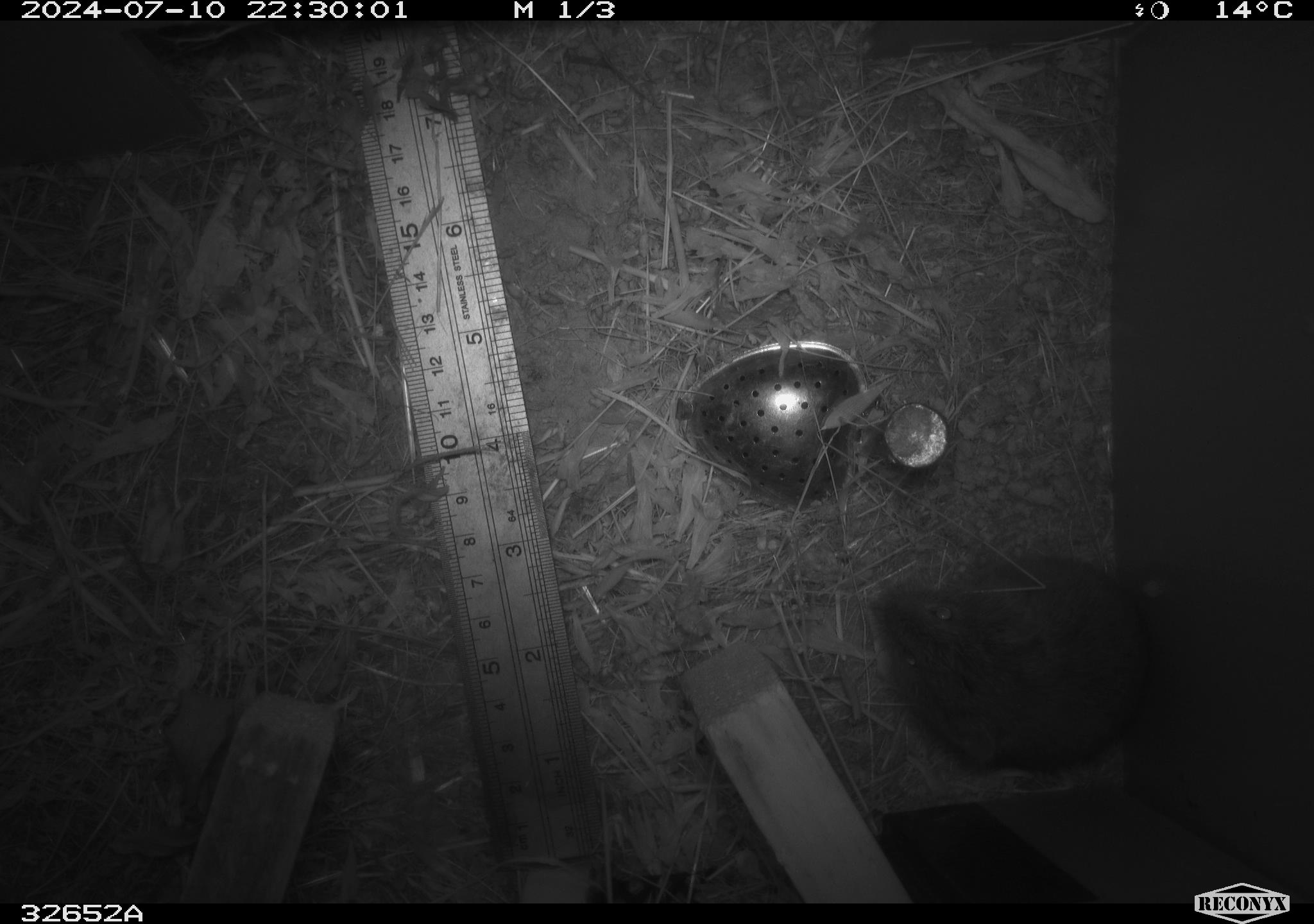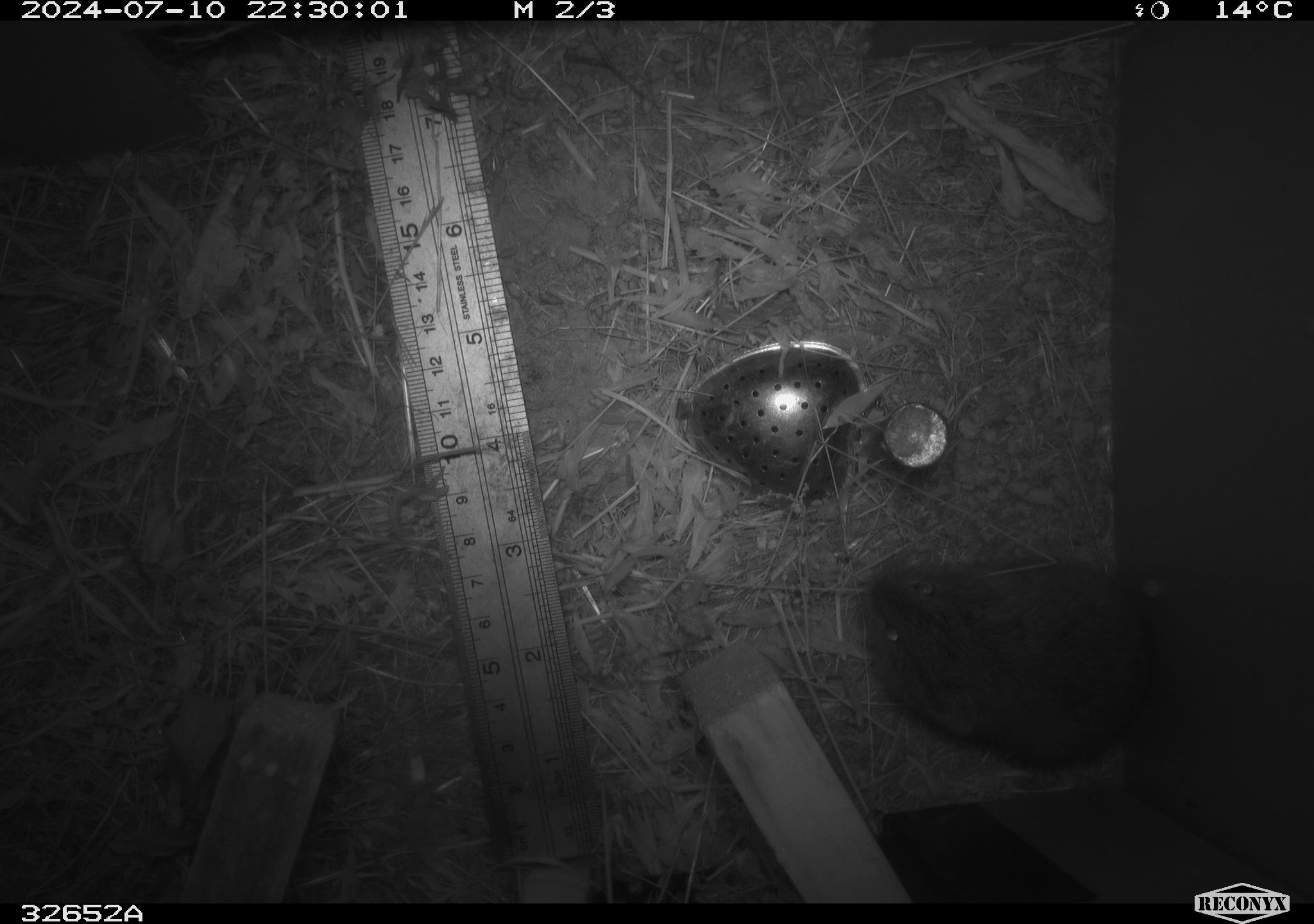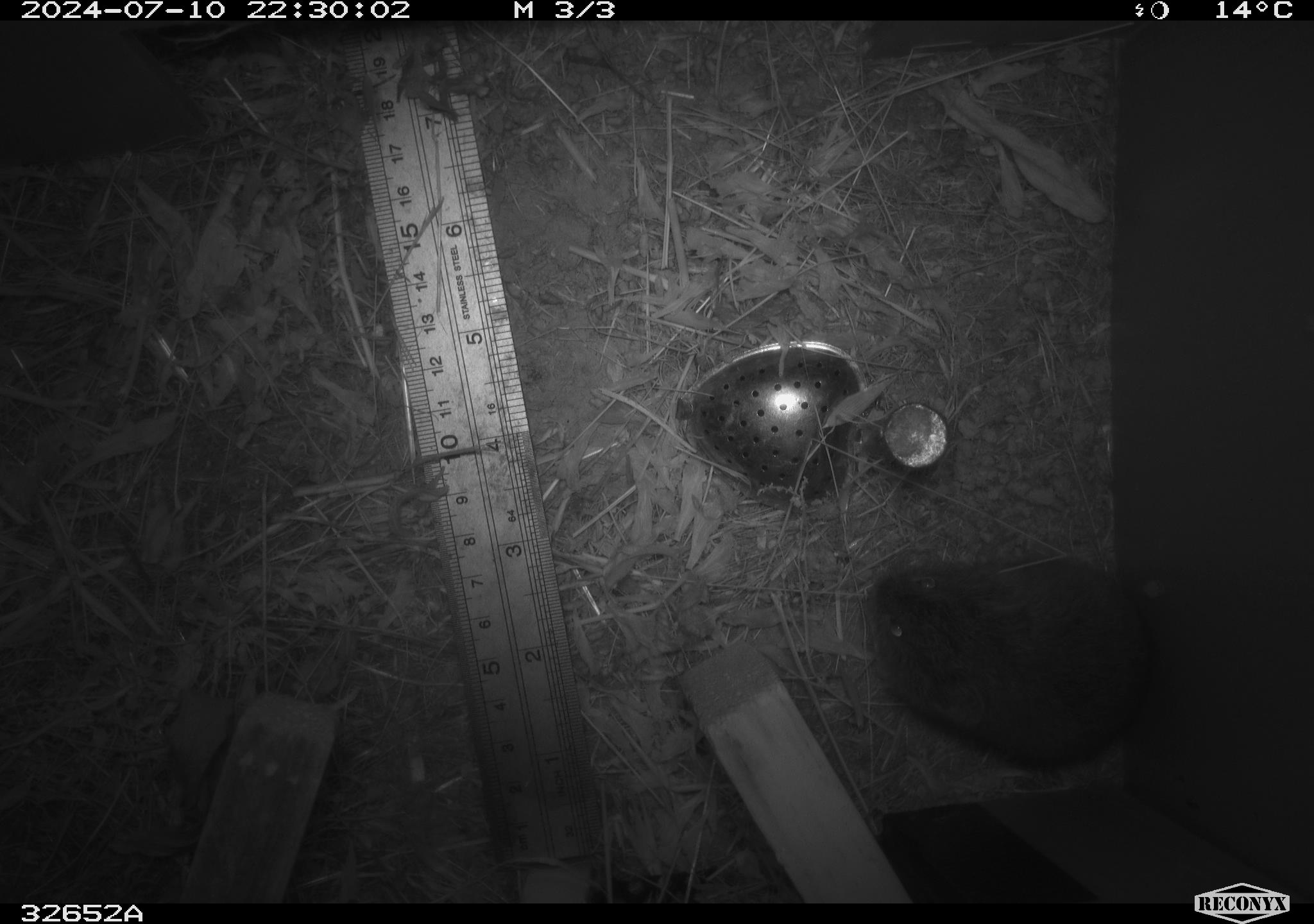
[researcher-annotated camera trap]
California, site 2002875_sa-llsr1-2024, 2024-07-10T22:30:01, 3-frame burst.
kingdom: Animalia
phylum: Chordata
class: Mammalia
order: Rodentia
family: Cricetidae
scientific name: Arvicolinae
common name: voles, lemmings, and muskrats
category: arvicolinae subfamily